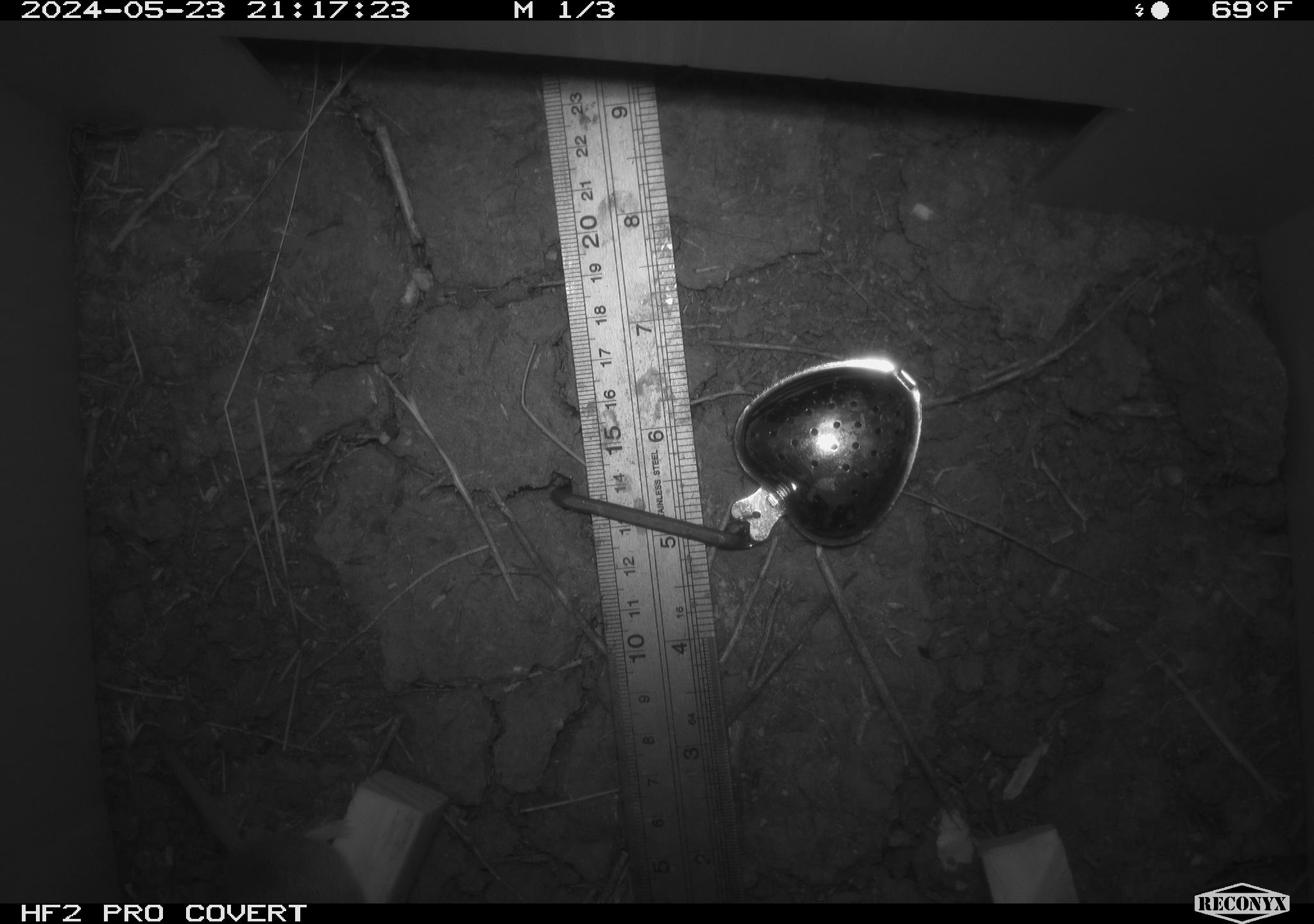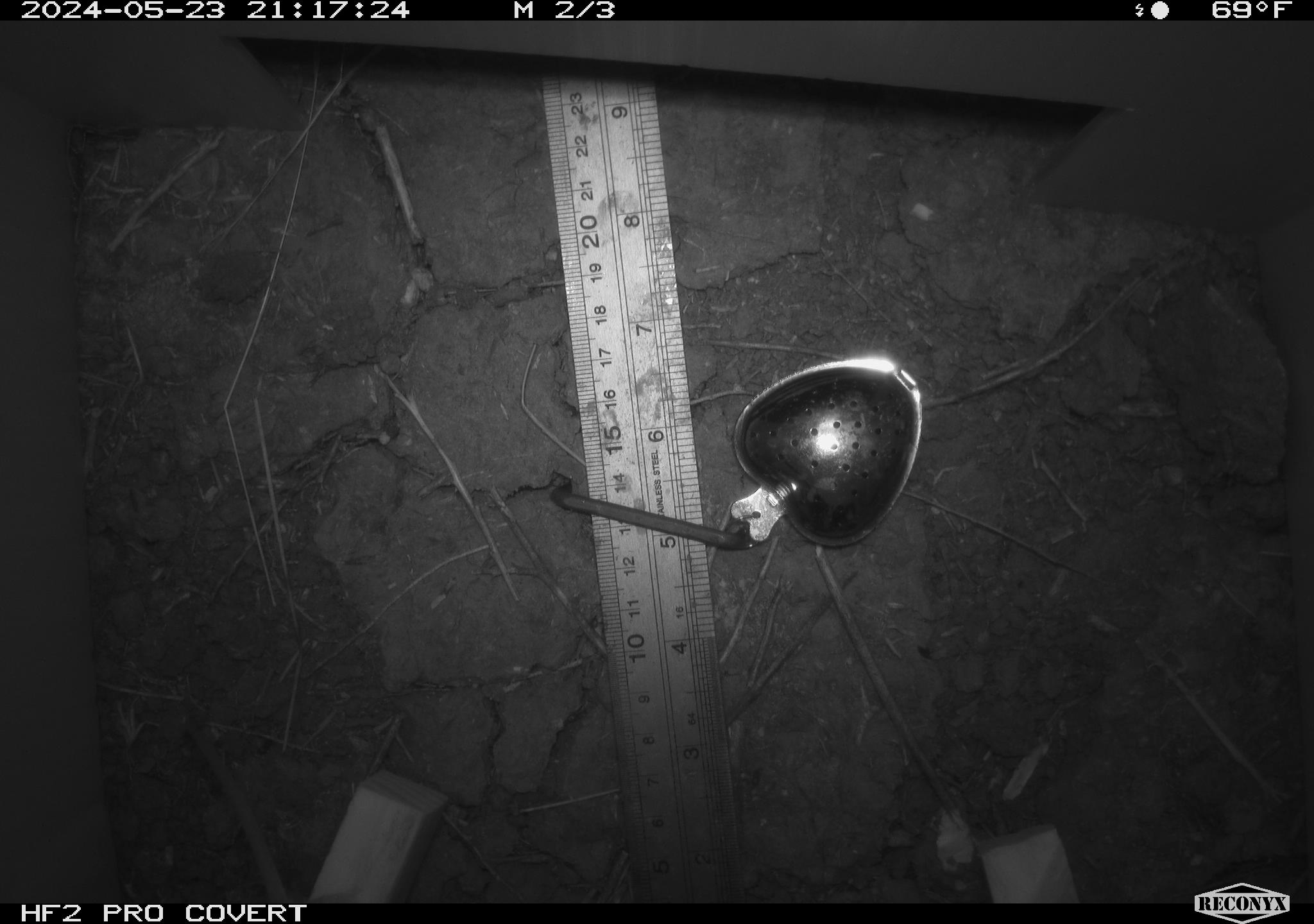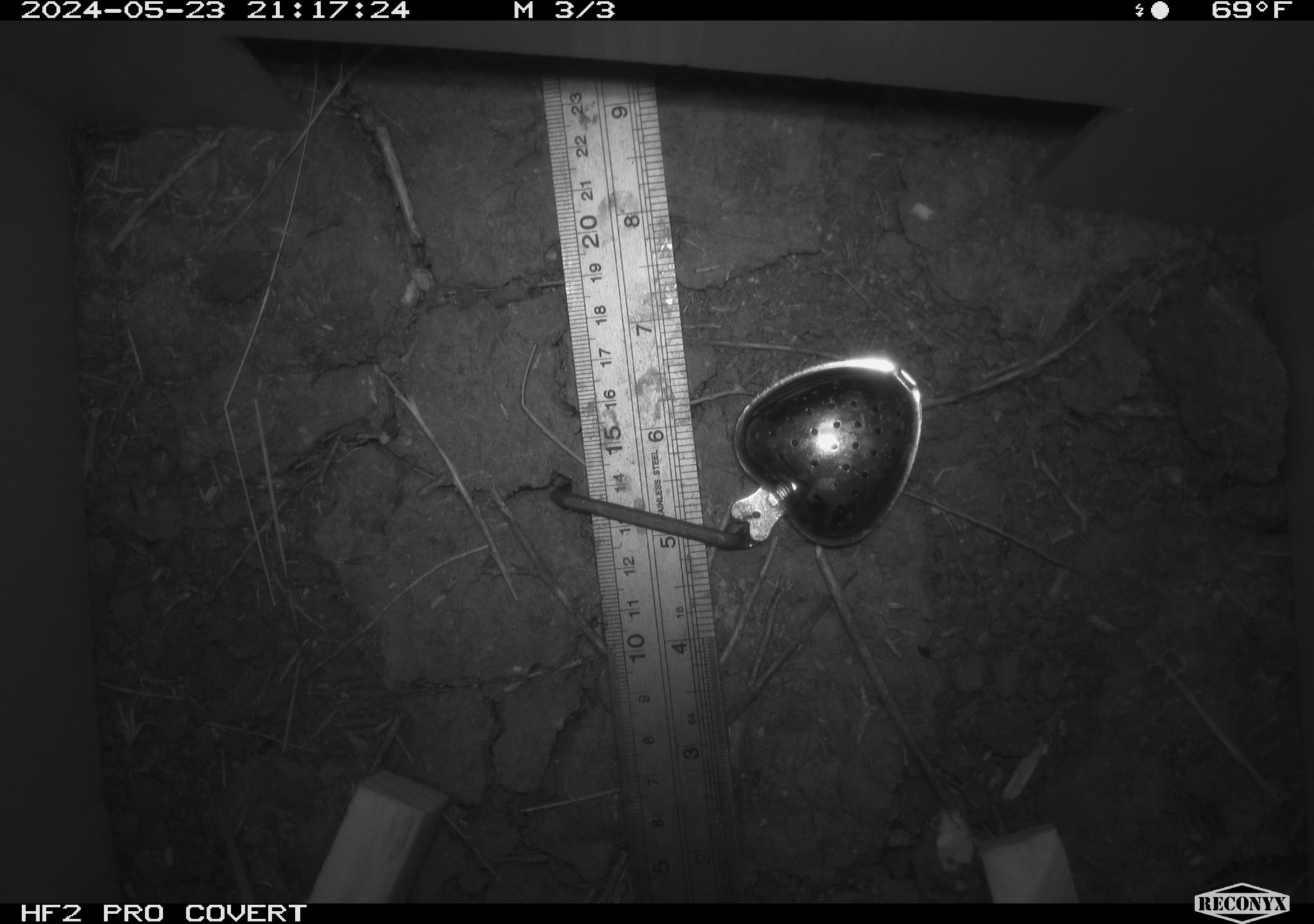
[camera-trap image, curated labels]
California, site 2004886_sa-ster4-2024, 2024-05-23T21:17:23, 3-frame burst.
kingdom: Animalia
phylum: Chordata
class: Mammalia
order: Rodentia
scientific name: Rodentia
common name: mouse species